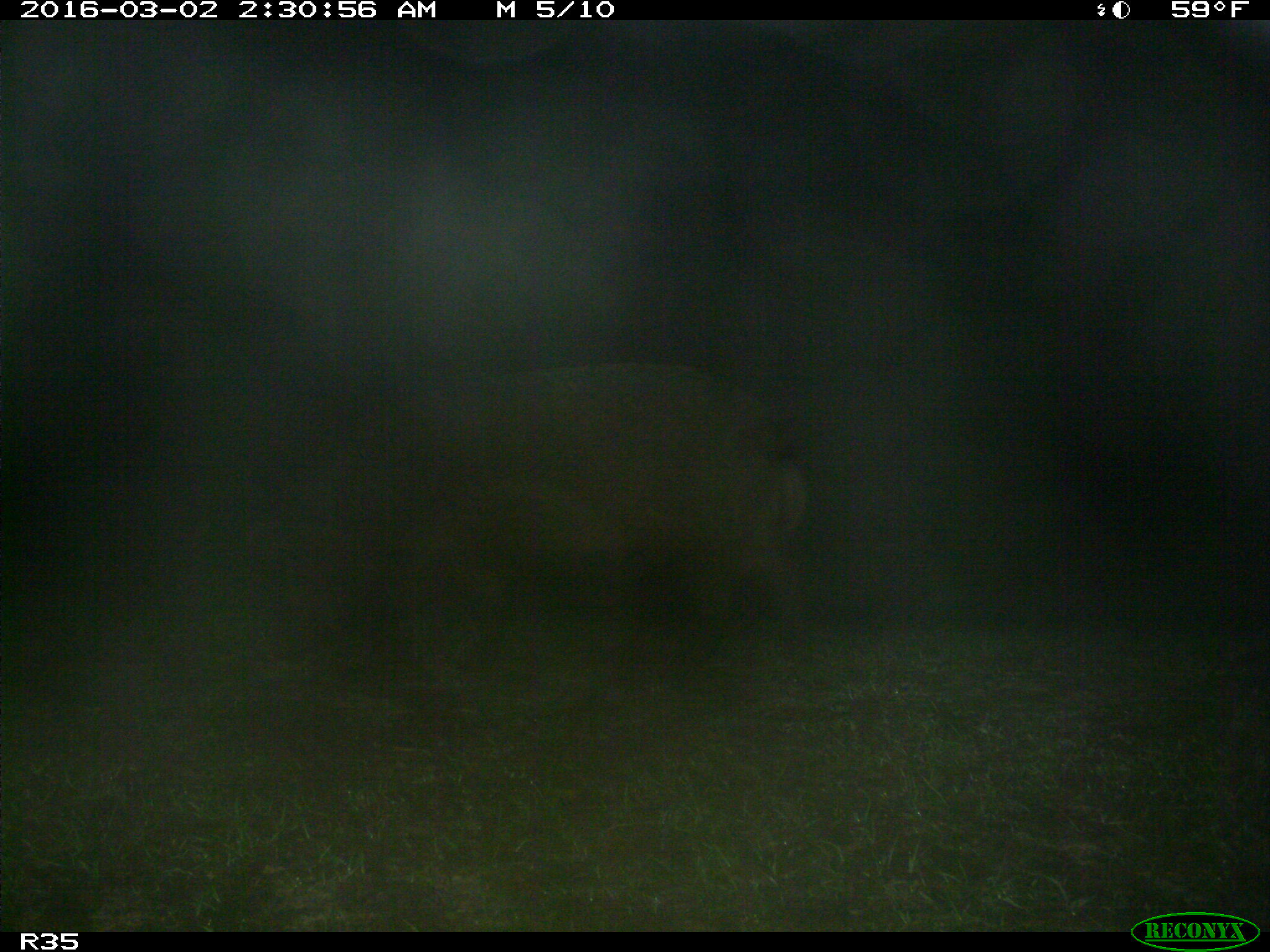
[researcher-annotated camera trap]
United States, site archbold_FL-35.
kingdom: Animalia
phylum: Chordata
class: Mammalia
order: Artiodactyla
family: Suidae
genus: Sus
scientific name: Sus scrofa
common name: wild boar